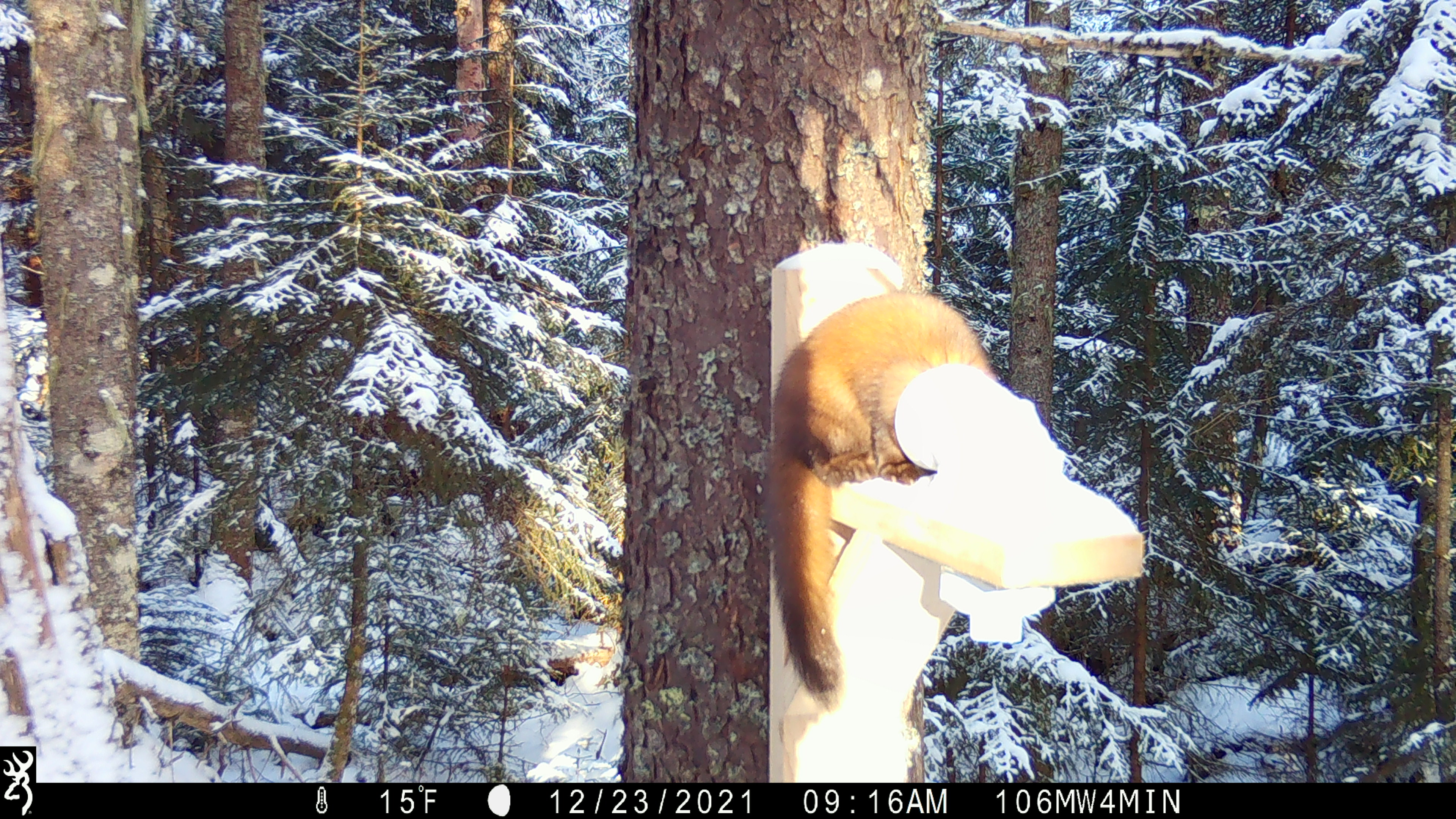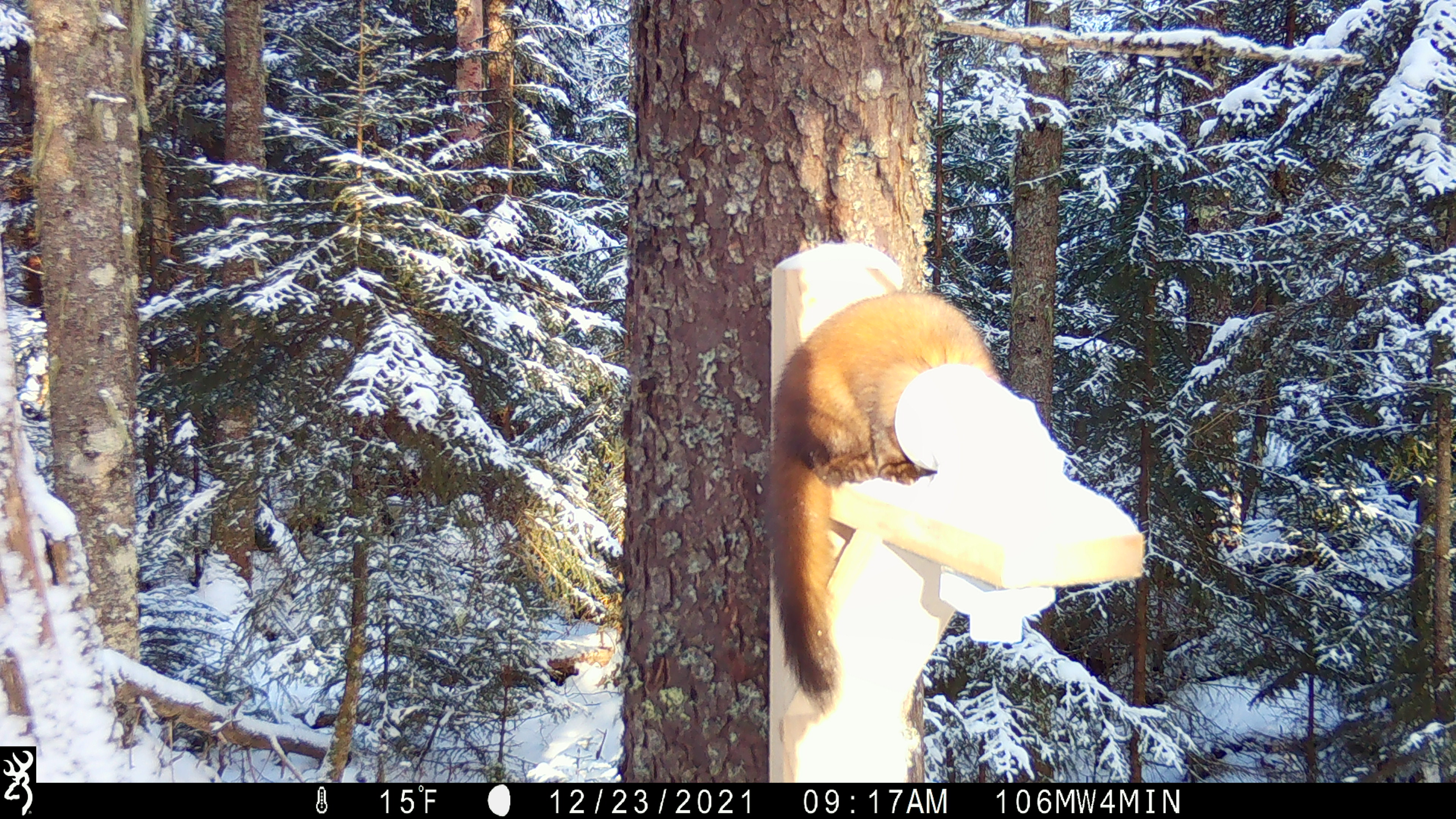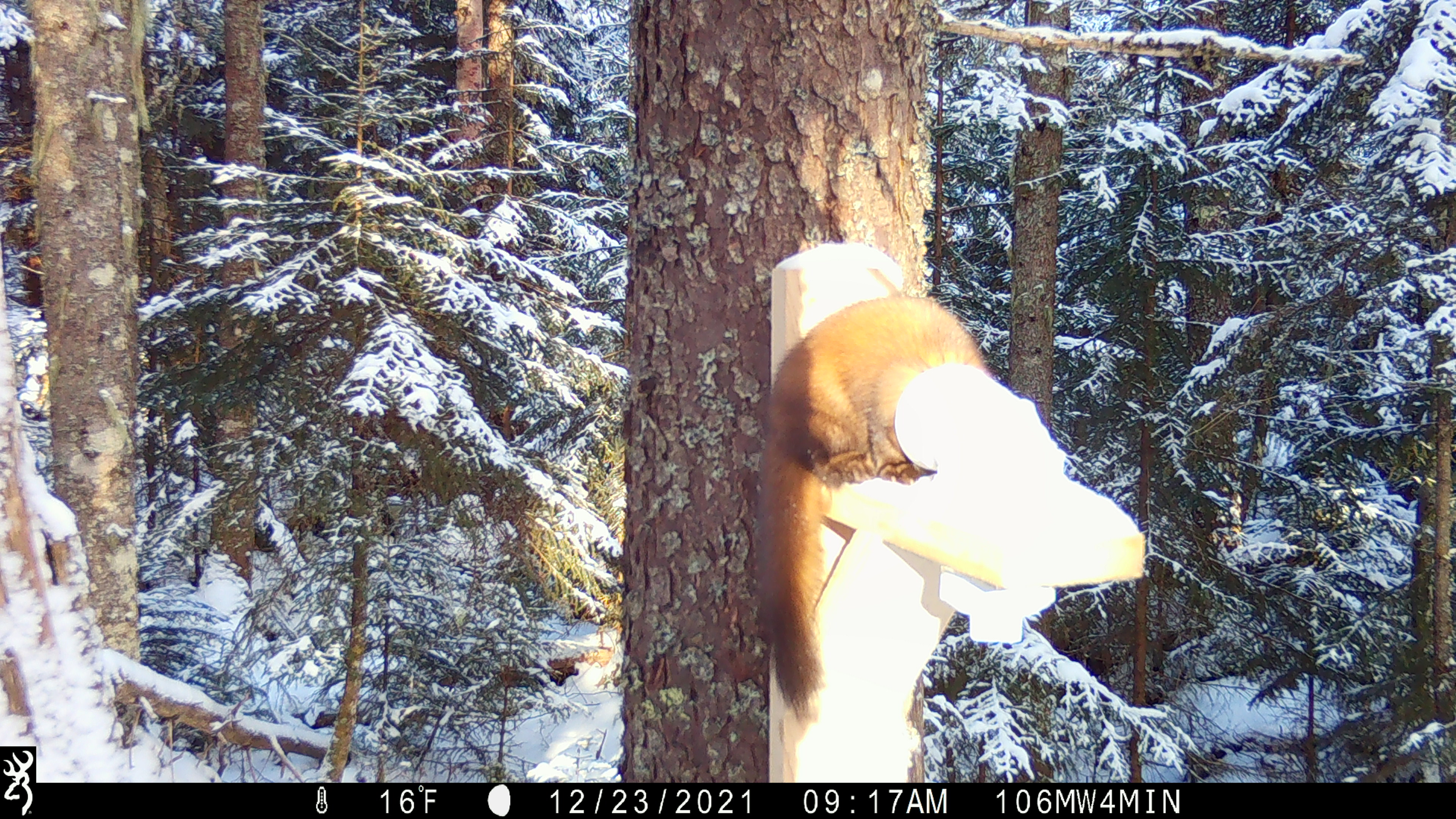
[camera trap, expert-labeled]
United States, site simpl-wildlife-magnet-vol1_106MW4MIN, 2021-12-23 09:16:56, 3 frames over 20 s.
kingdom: Animalia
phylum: Chordata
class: Mammalia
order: Carnivora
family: Mustelidae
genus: Martes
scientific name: Martes americana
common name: american marten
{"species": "american marten (Martes americana)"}